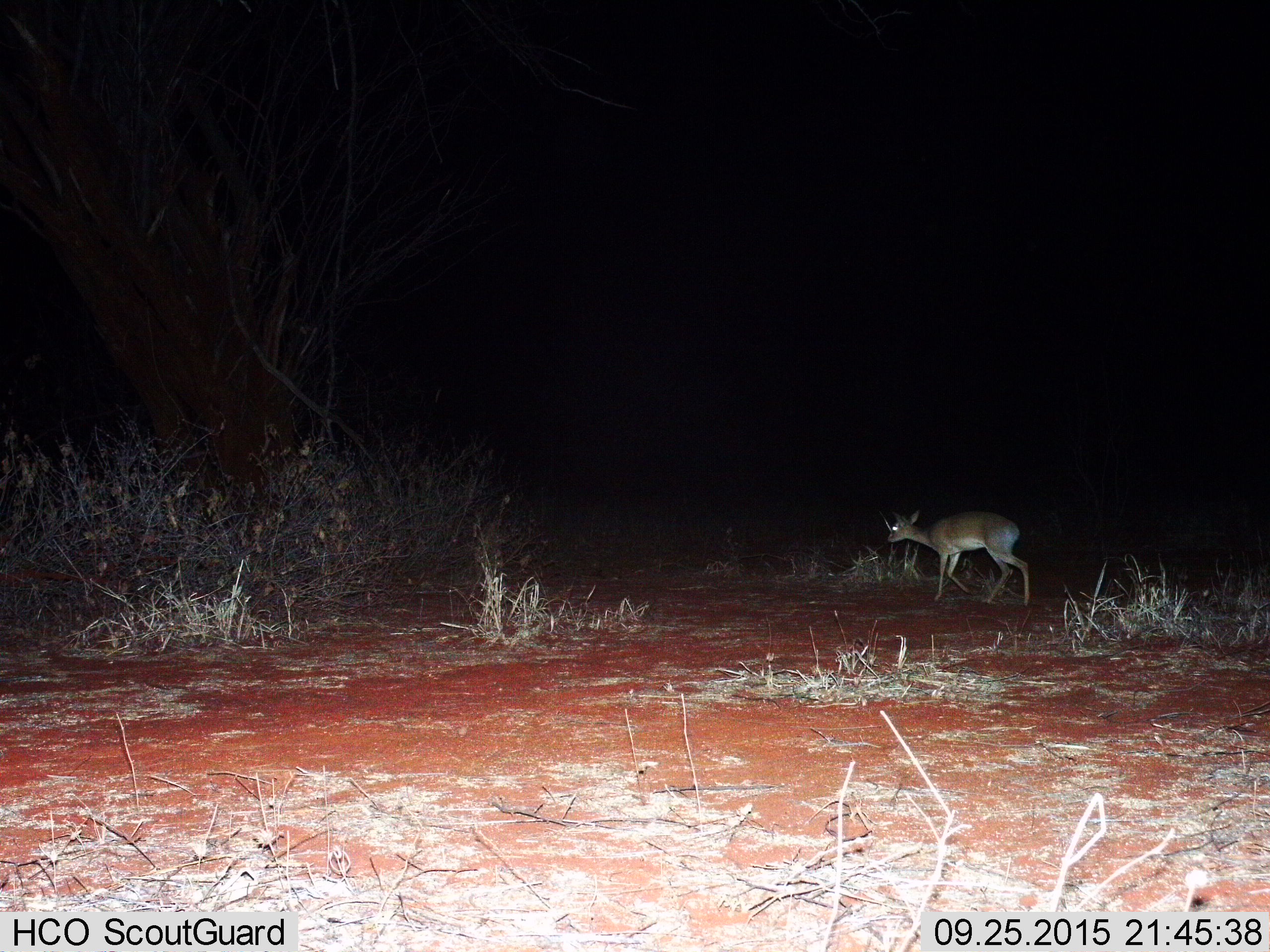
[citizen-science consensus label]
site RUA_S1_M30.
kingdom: Animalia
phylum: Chordata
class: Mammalia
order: Artiodactyla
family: Bovidae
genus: Madoqua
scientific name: Madoqua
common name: dik-dik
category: dikdik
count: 1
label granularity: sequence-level